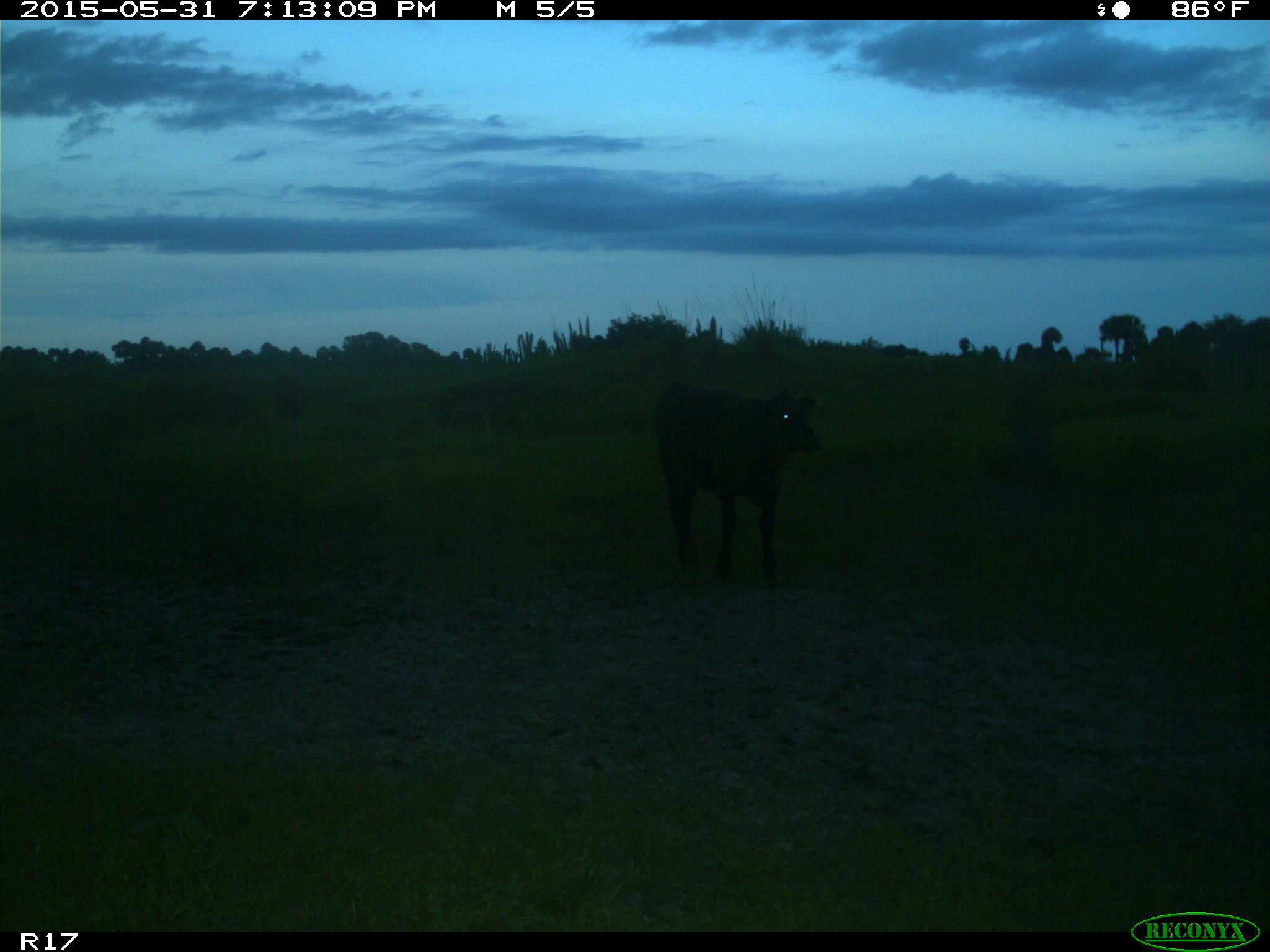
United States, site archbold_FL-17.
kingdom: Animalia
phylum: Chordata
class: Mammalia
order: Artiodactyla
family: Bovidae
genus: Bos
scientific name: Bos taurus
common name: domestic cow